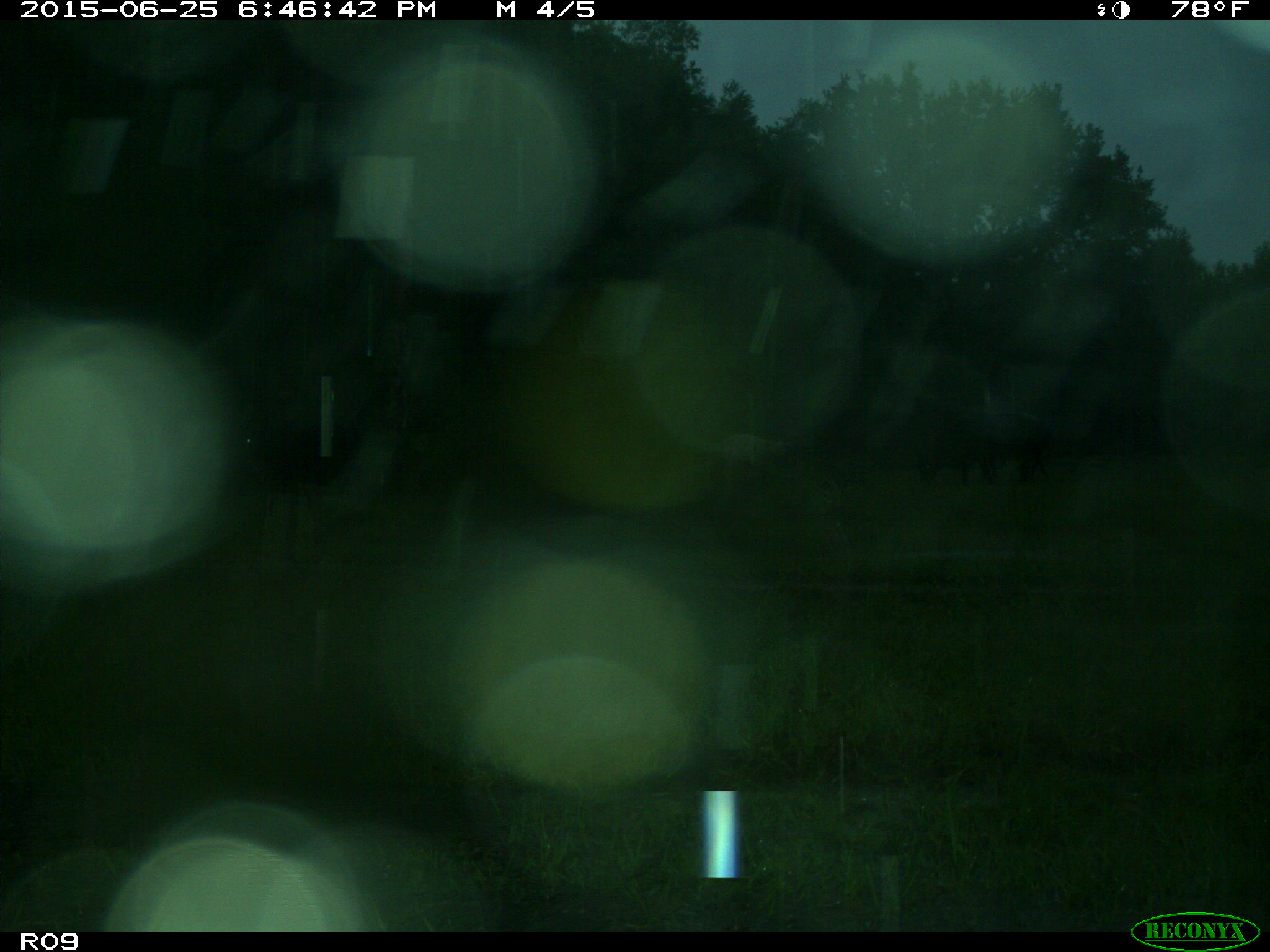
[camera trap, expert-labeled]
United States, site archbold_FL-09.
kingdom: Animalia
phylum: Chordata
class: Mammalia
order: Artiodactyla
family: Bovidae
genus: Bos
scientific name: Bos taurus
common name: domestic cow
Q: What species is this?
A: Bos taurus (domestic cow).